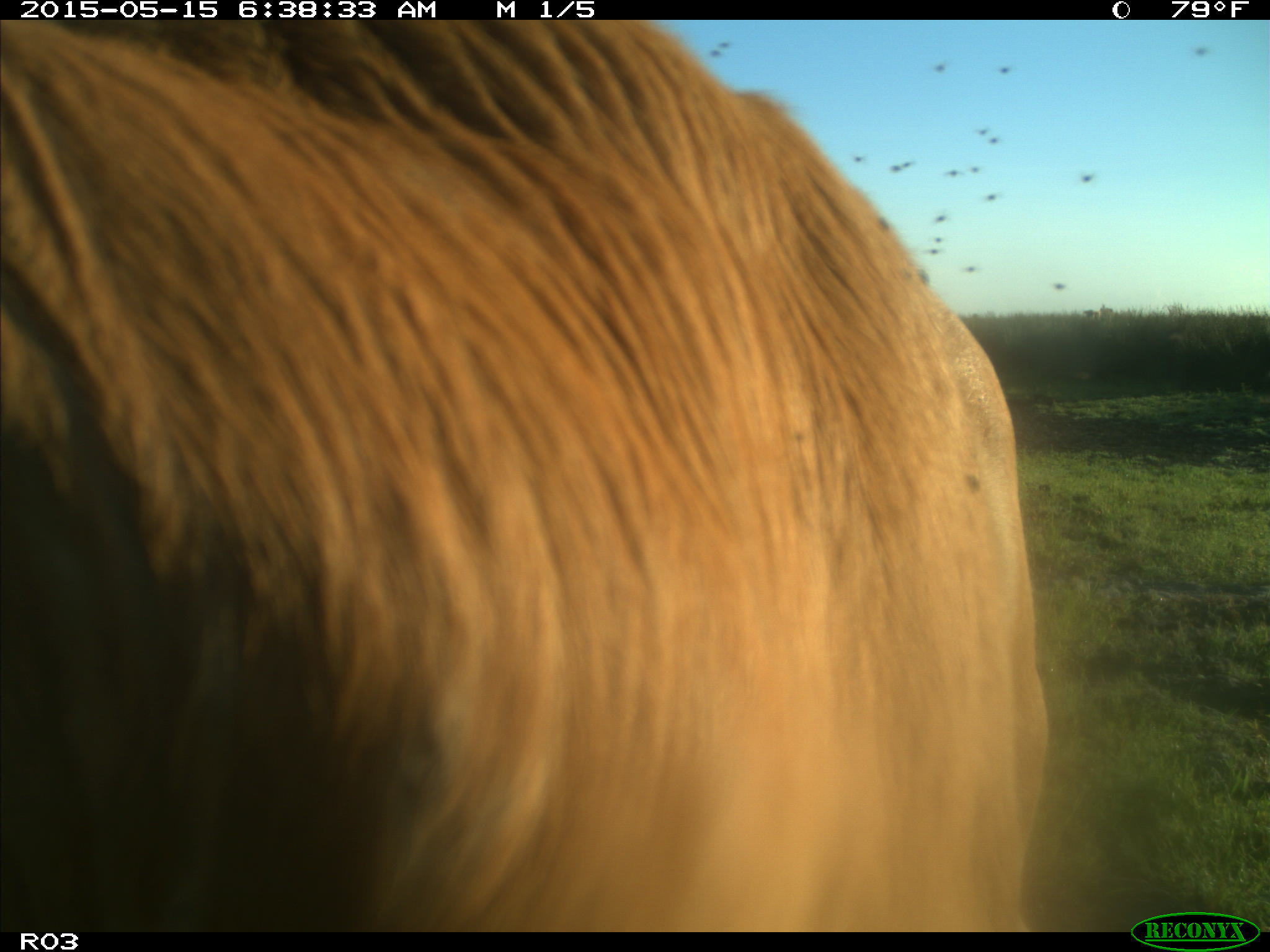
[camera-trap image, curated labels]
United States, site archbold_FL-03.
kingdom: Animalia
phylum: Chordata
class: Mammalia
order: Artiodactyla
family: Bovidae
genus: Bos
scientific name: Bos taurus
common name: domestic cow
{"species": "Bos taurus (domestic cow)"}